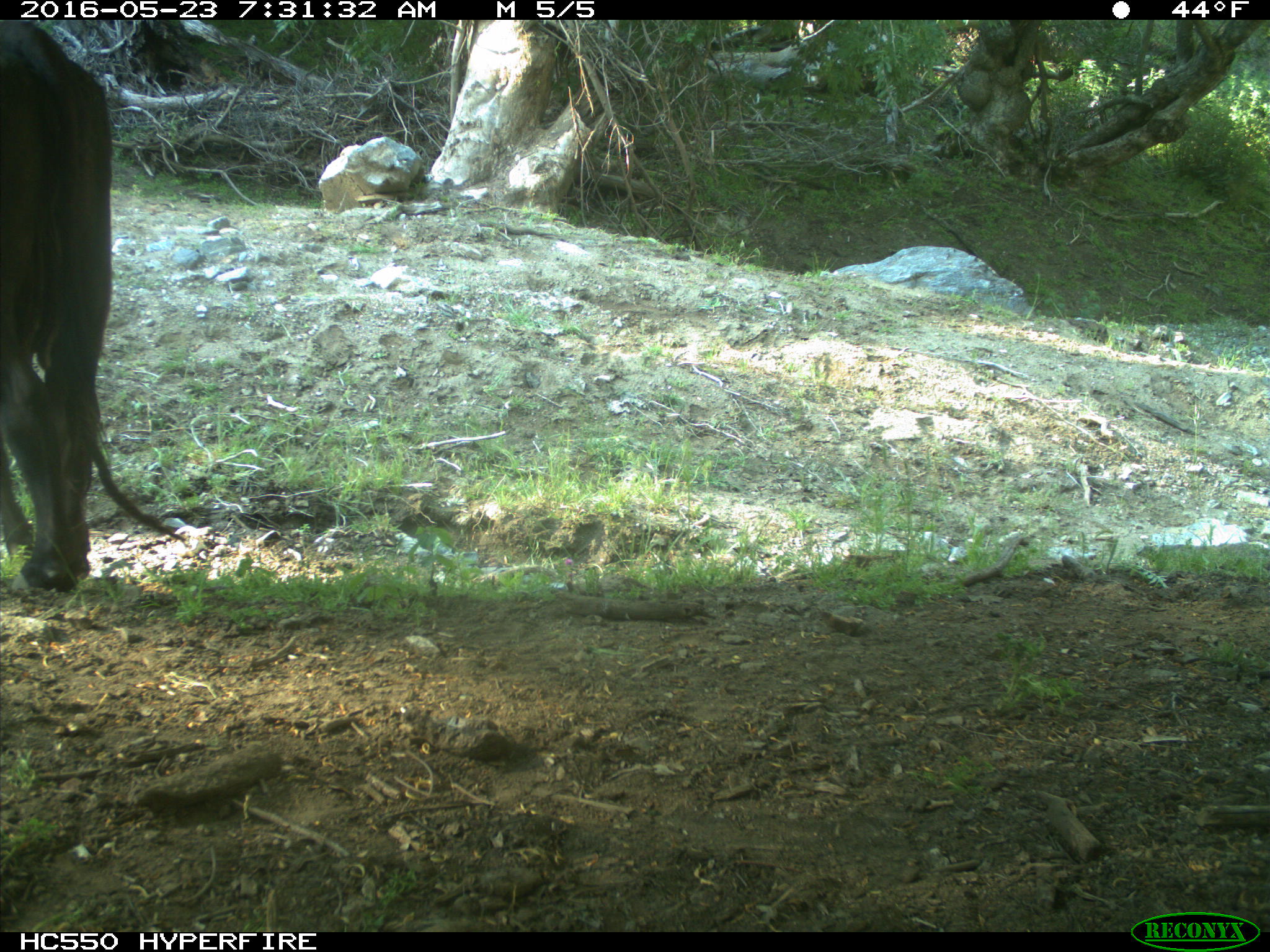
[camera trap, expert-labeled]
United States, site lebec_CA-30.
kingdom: Animalia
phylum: Chordata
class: Mammalia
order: Artiodactyla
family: Bovidae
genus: Bos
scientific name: Bos taurus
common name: domestic cow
Bos taurus (domestic cow).